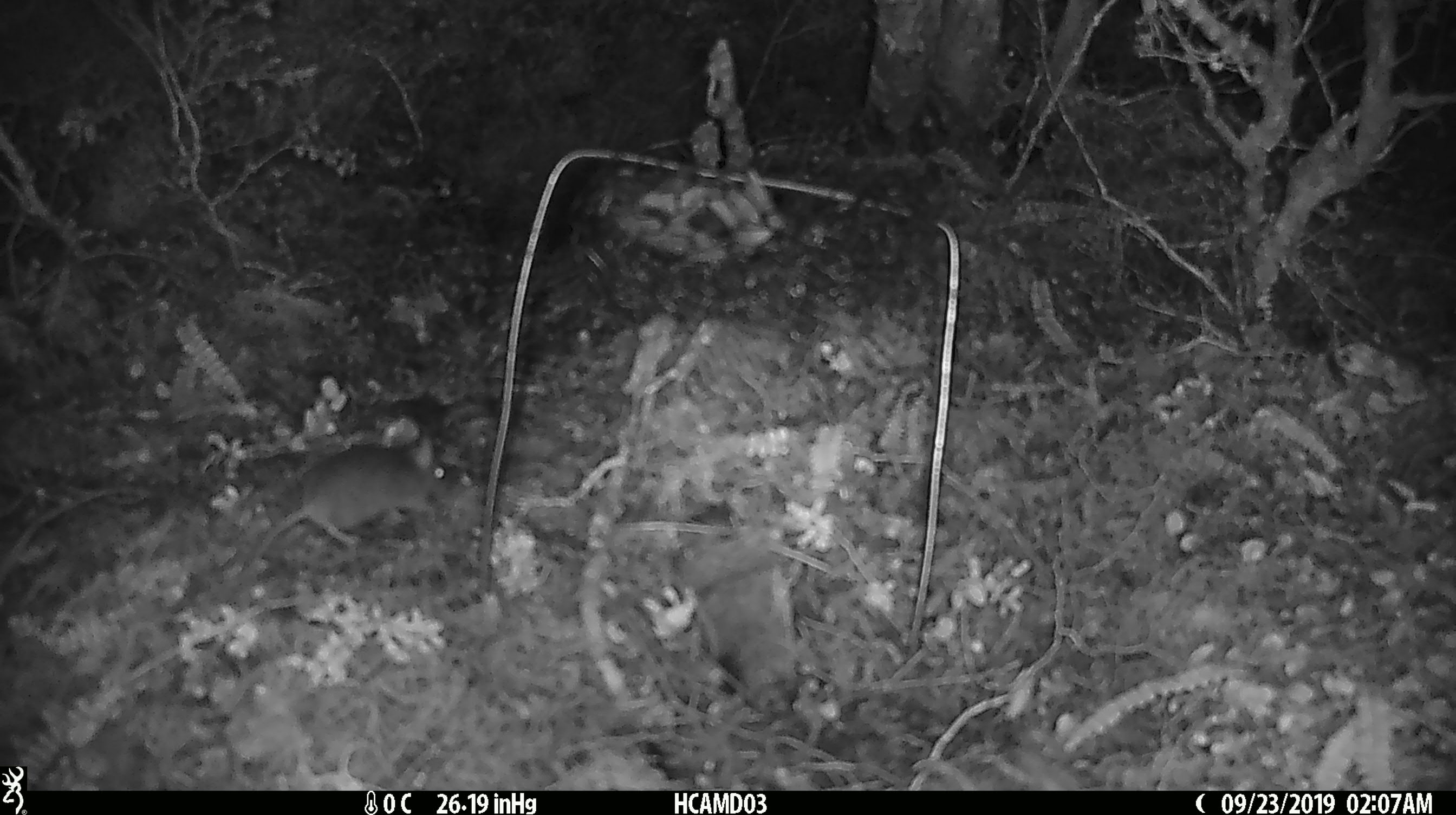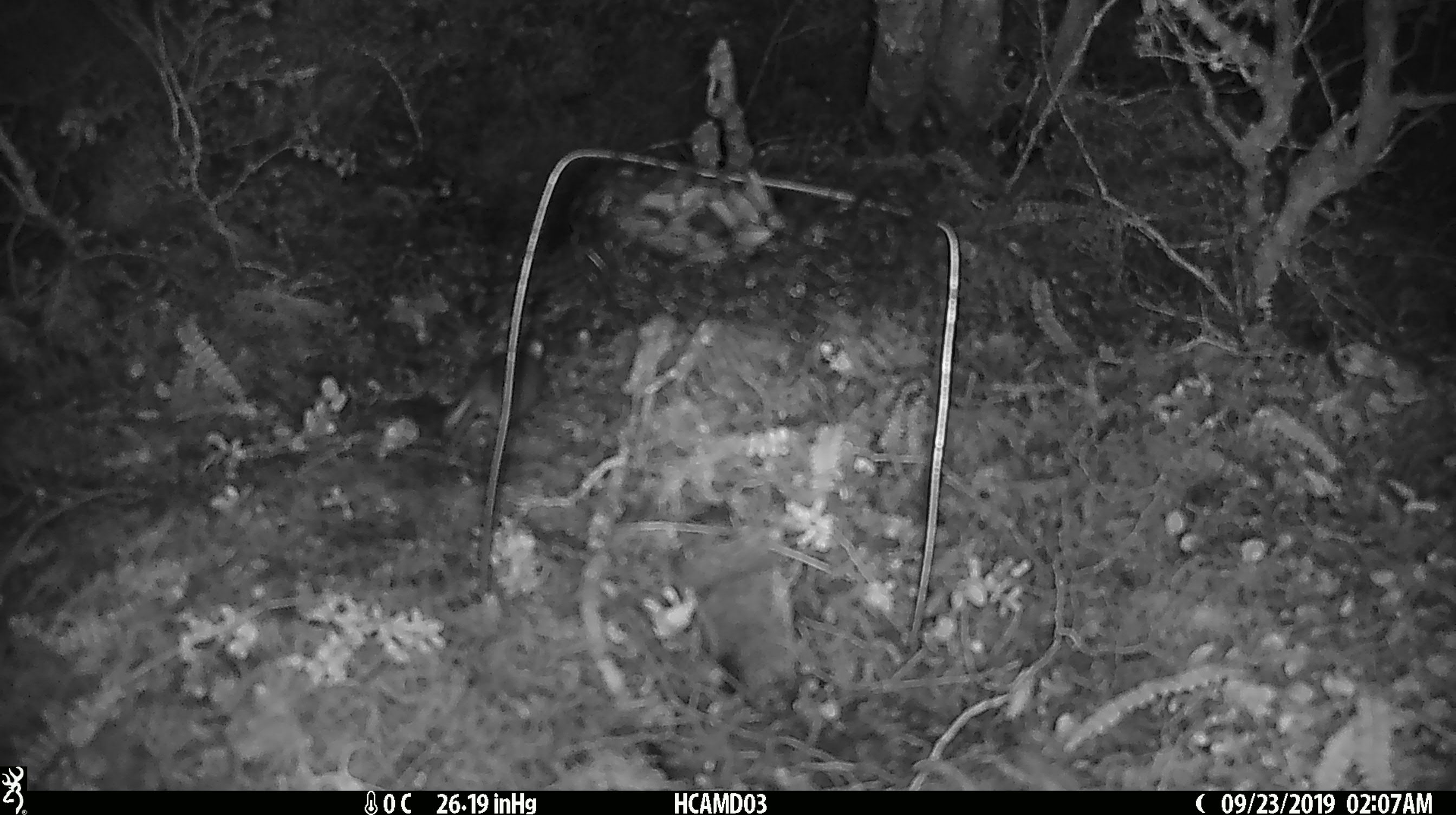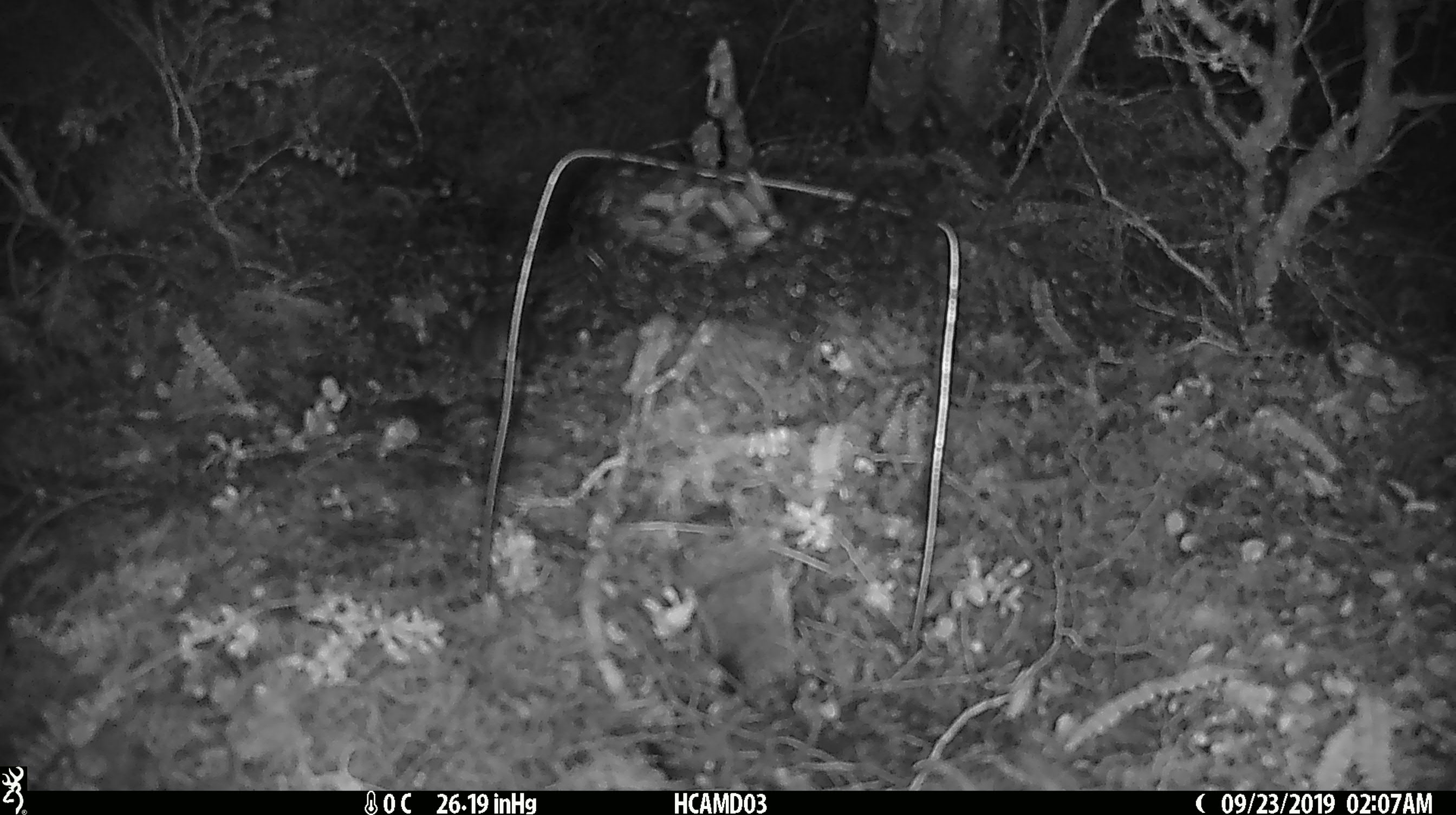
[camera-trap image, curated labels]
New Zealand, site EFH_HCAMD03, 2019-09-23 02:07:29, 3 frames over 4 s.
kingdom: Animalia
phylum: Chordata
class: Mammalia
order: Rodentia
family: Muridae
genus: Mus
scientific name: Mus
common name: mouse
Mouse (Mus).